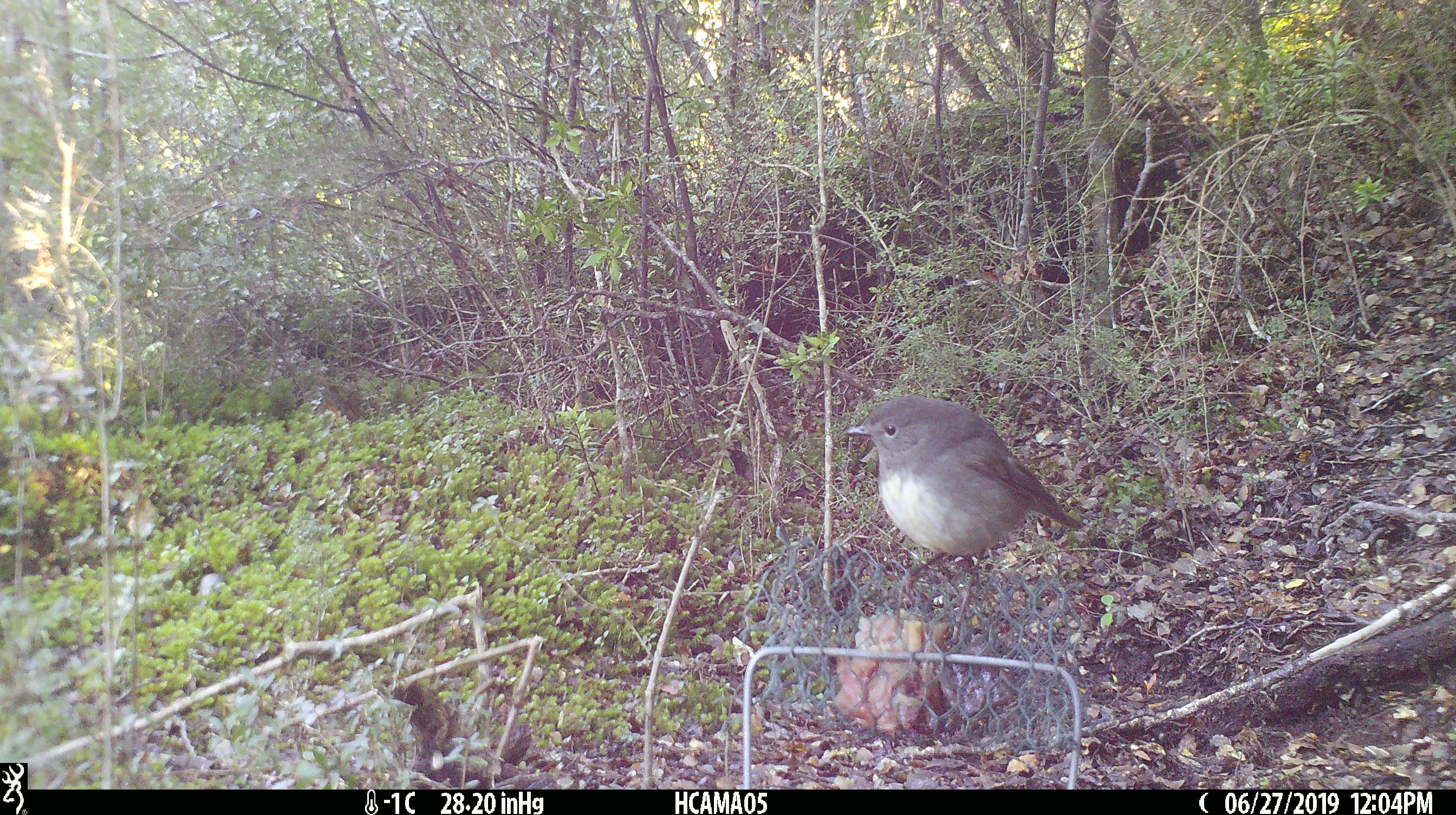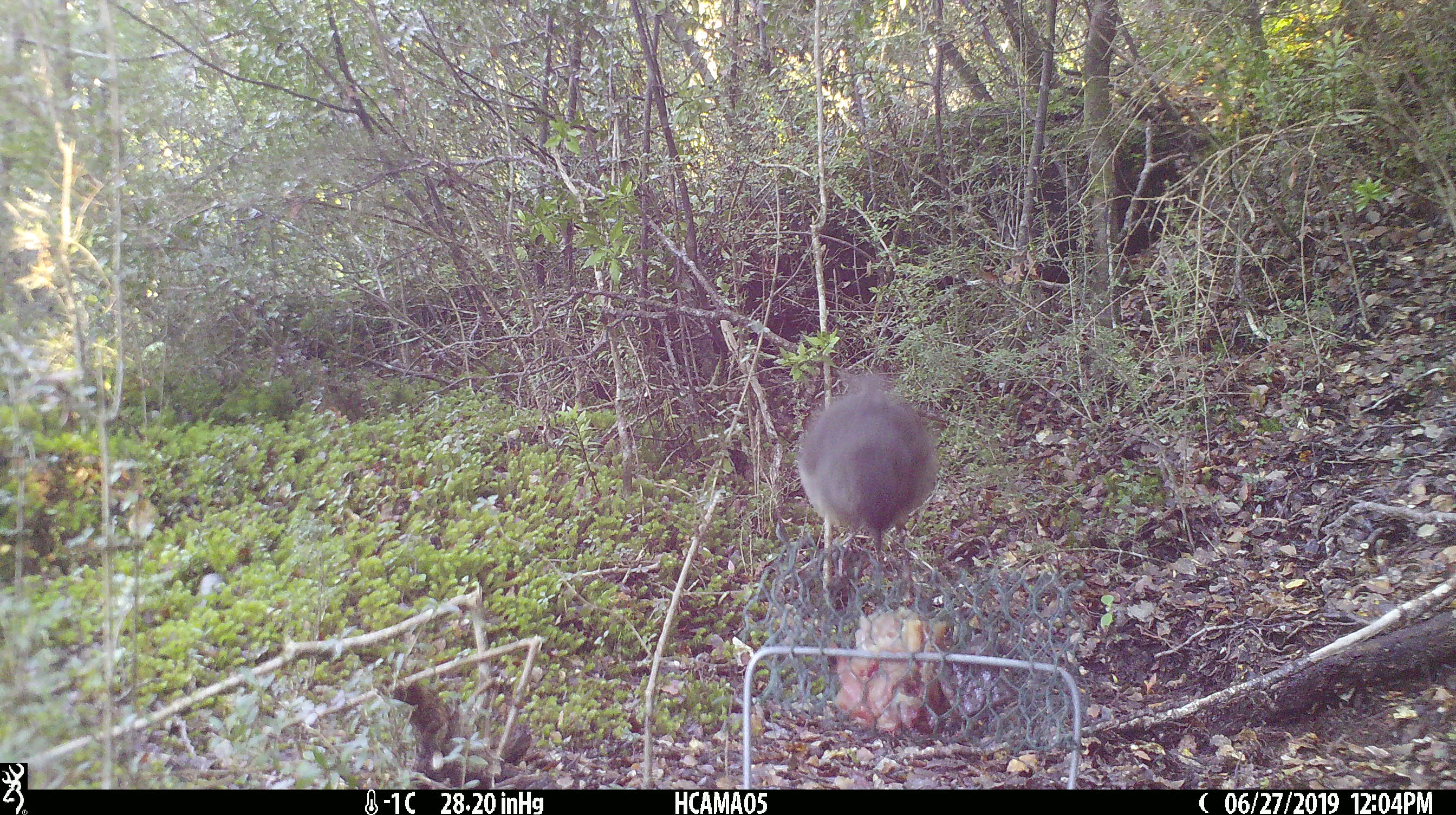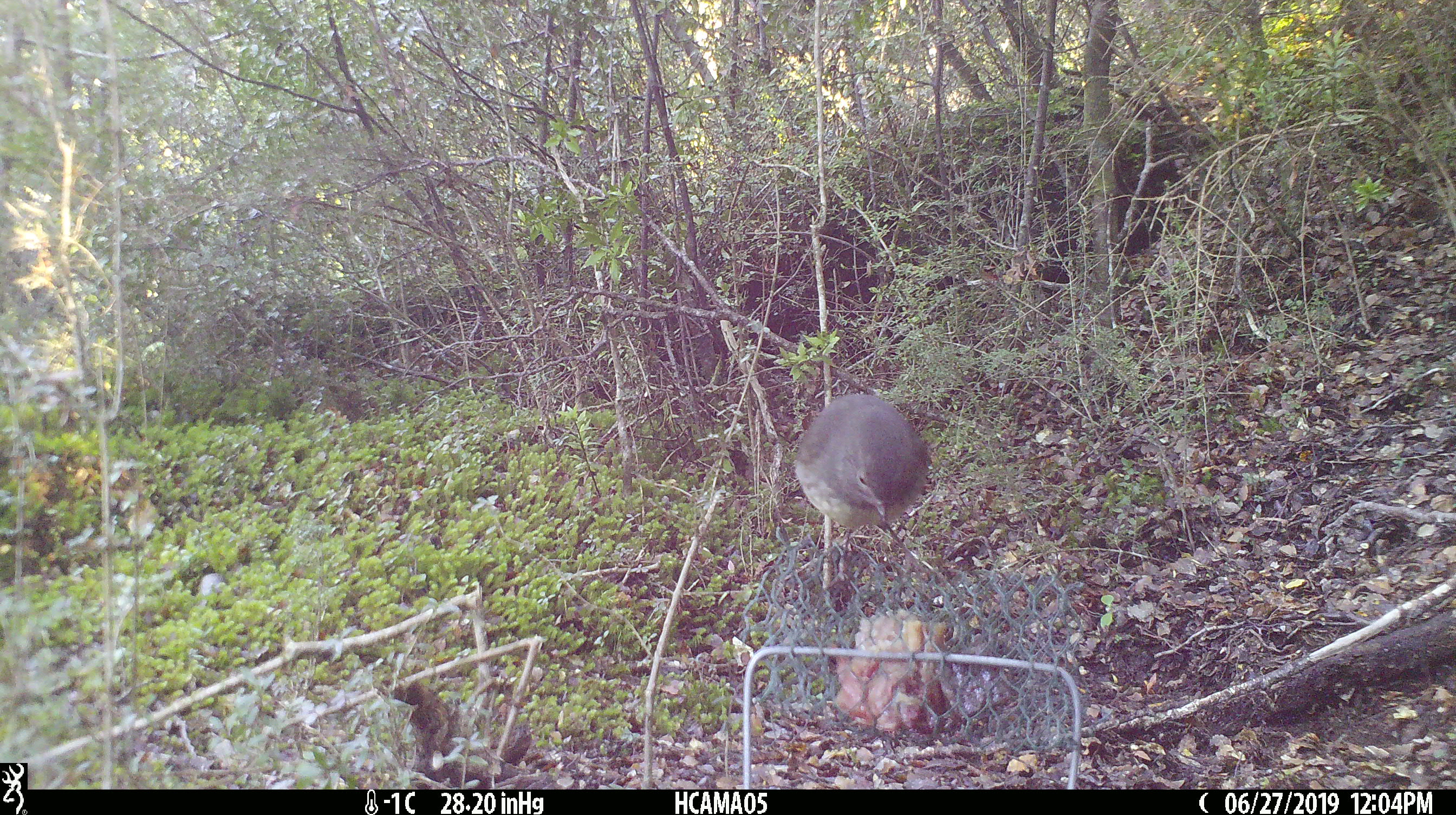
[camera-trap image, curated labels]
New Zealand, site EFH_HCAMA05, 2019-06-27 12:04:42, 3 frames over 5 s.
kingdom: Animalia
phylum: Chordata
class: Aves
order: Passeriformes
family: Petroicidae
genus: Petroica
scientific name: Petroica australis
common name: new zealand robin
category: robin